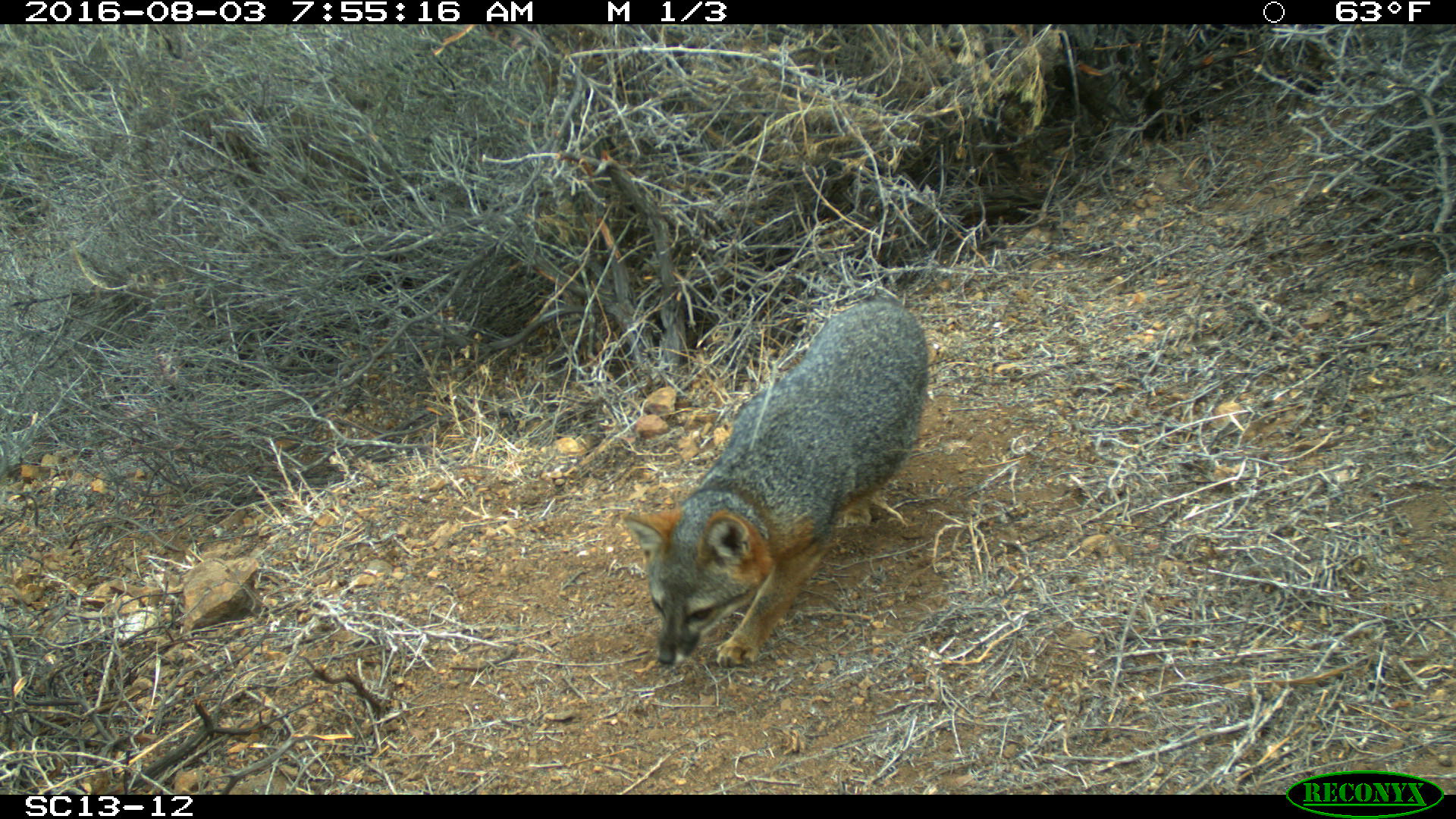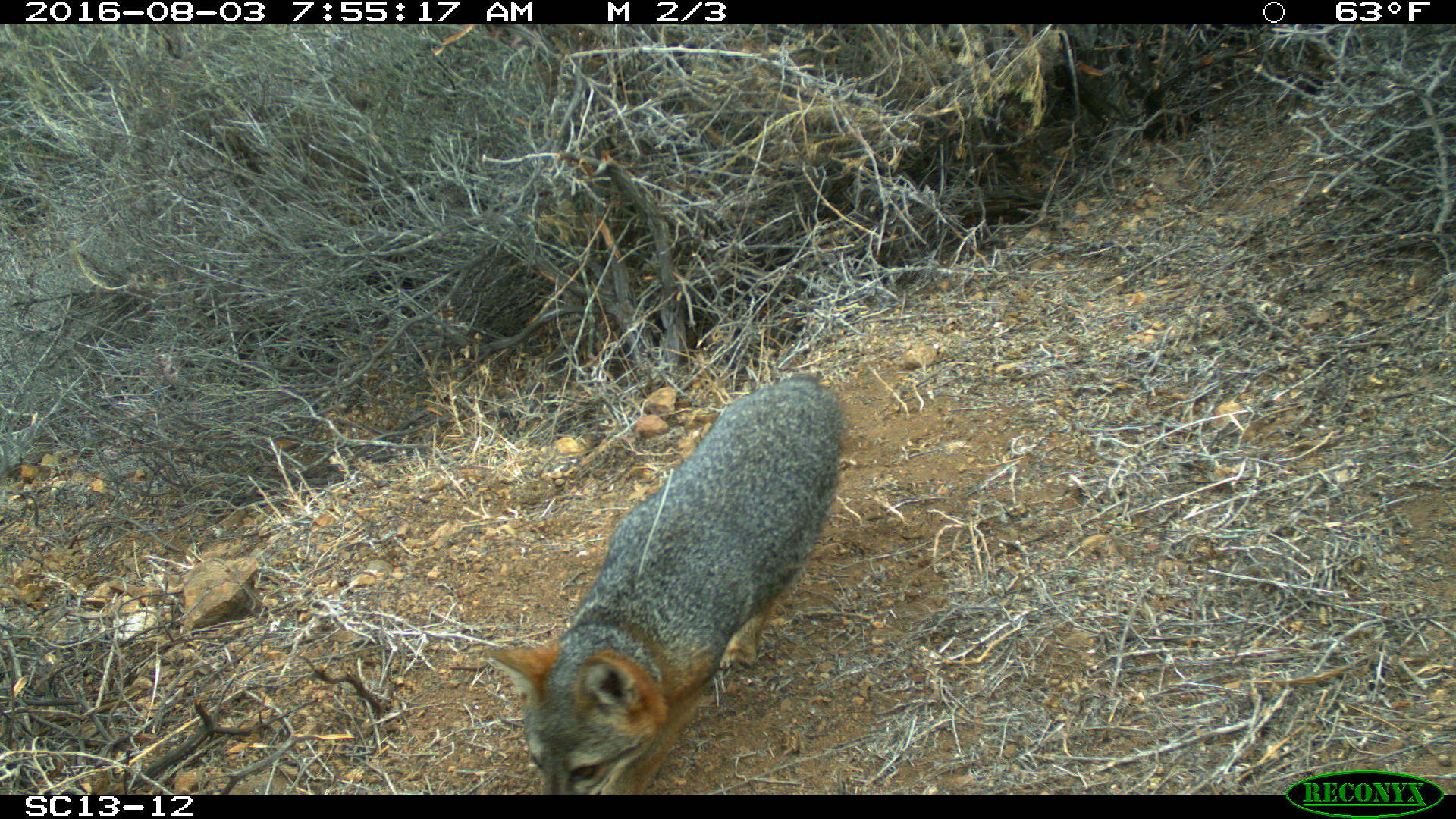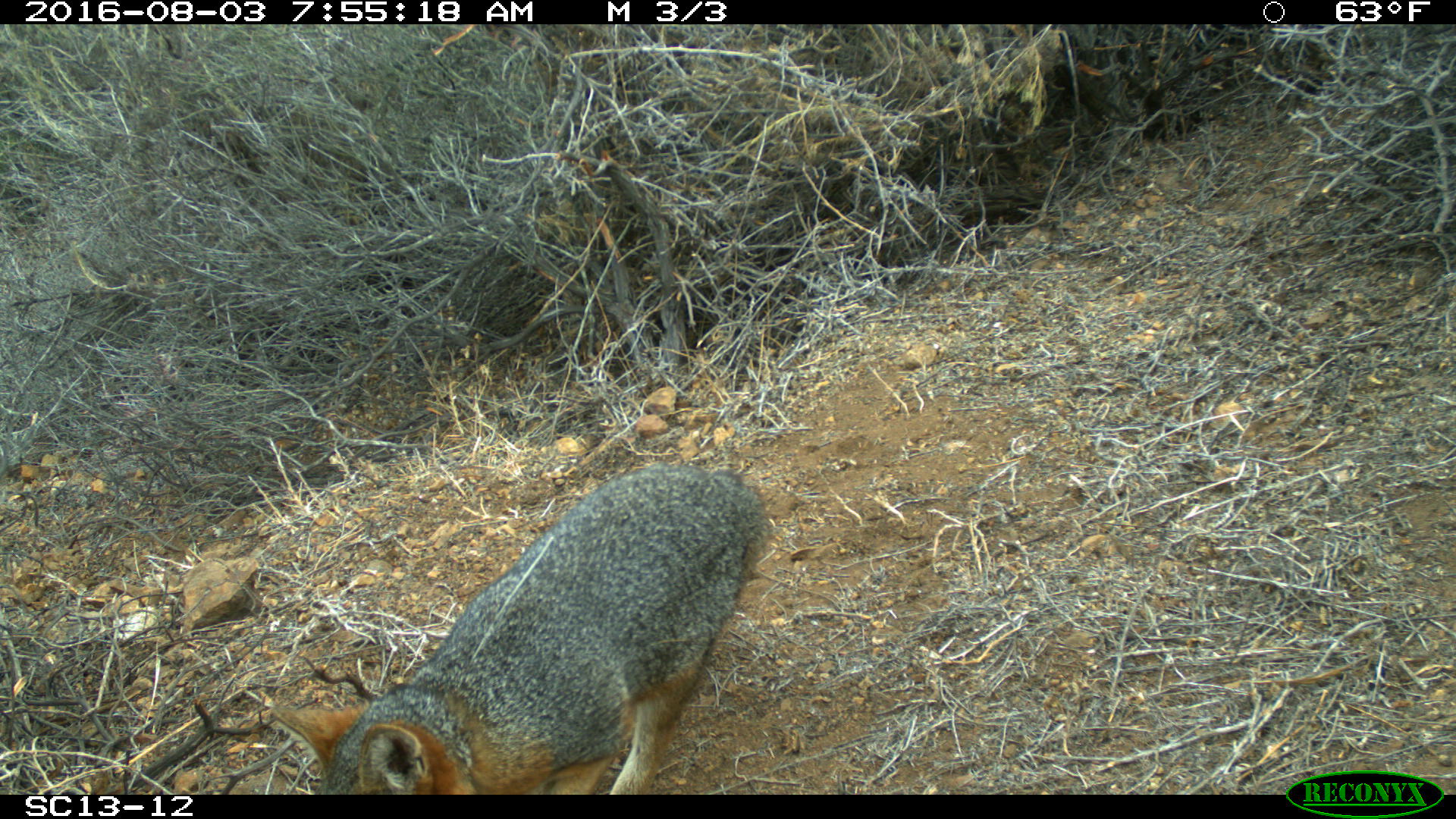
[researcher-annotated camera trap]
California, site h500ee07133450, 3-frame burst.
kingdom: Animalia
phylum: Chordata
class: Mammalia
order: Carnivora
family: Canidae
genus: Urocyon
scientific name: Urocyon littoralis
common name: island fox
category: fox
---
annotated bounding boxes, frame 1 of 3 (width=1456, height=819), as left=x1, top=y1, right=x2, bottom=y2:
fox: left=622, top=297, right=929, bottom=666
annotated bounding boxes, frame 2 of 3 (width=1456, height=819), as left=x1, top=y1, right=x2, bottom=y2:
fox: left=484, top=372, right=847, bottom=793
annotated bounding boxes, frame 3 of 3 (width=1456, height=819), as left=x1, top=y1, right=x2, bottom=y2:
fox: left=271, top=463, right=770, bottom=794